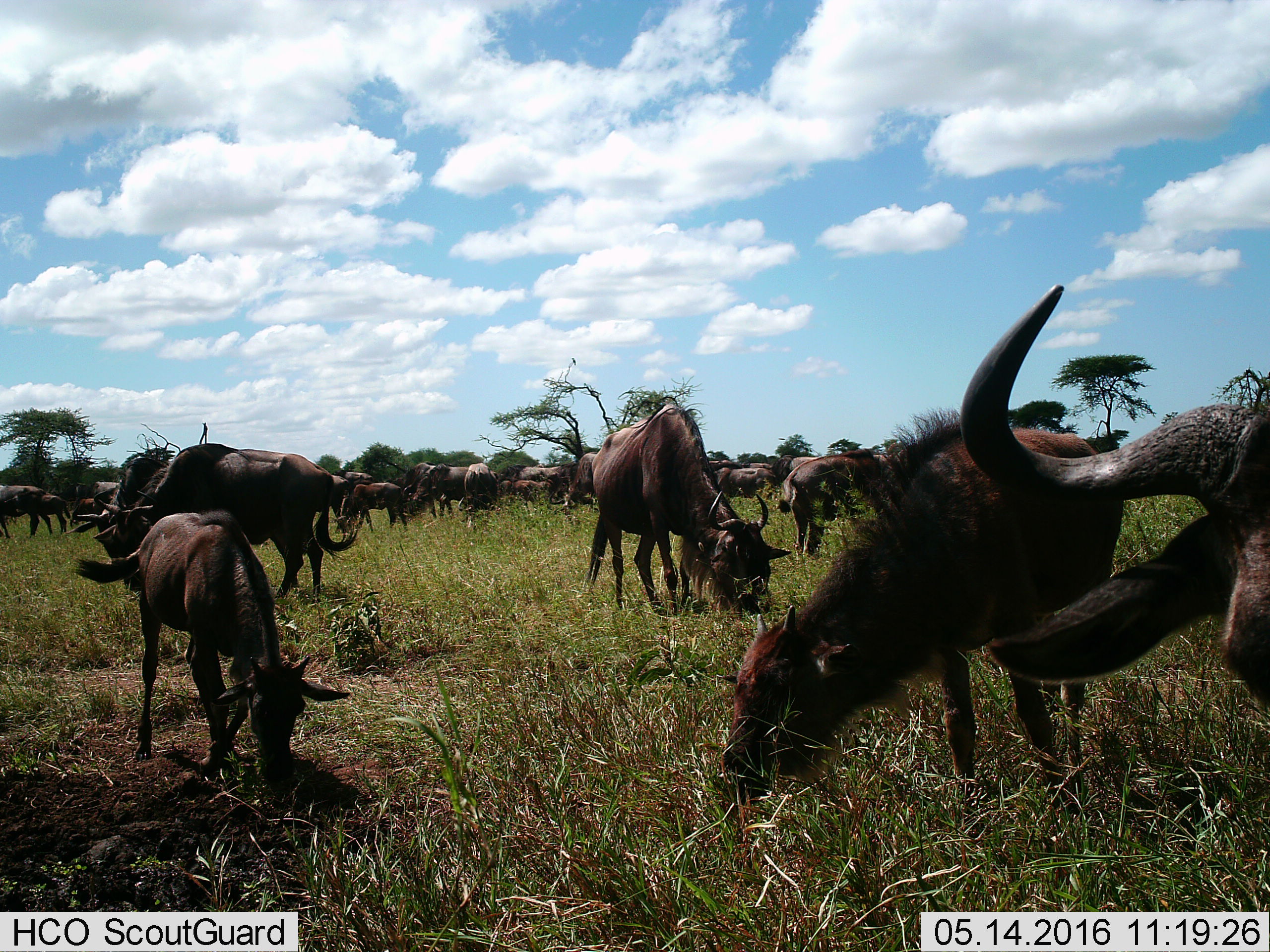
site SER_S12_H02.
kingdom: Animalia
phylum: Chordata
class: Mammalia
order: Artiodactyla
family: Bovidae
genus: Connochaetes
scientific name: Connochaetes taurinus taurinus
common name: blue wildebeest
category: wildebeestblue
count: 11-50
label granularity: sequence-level